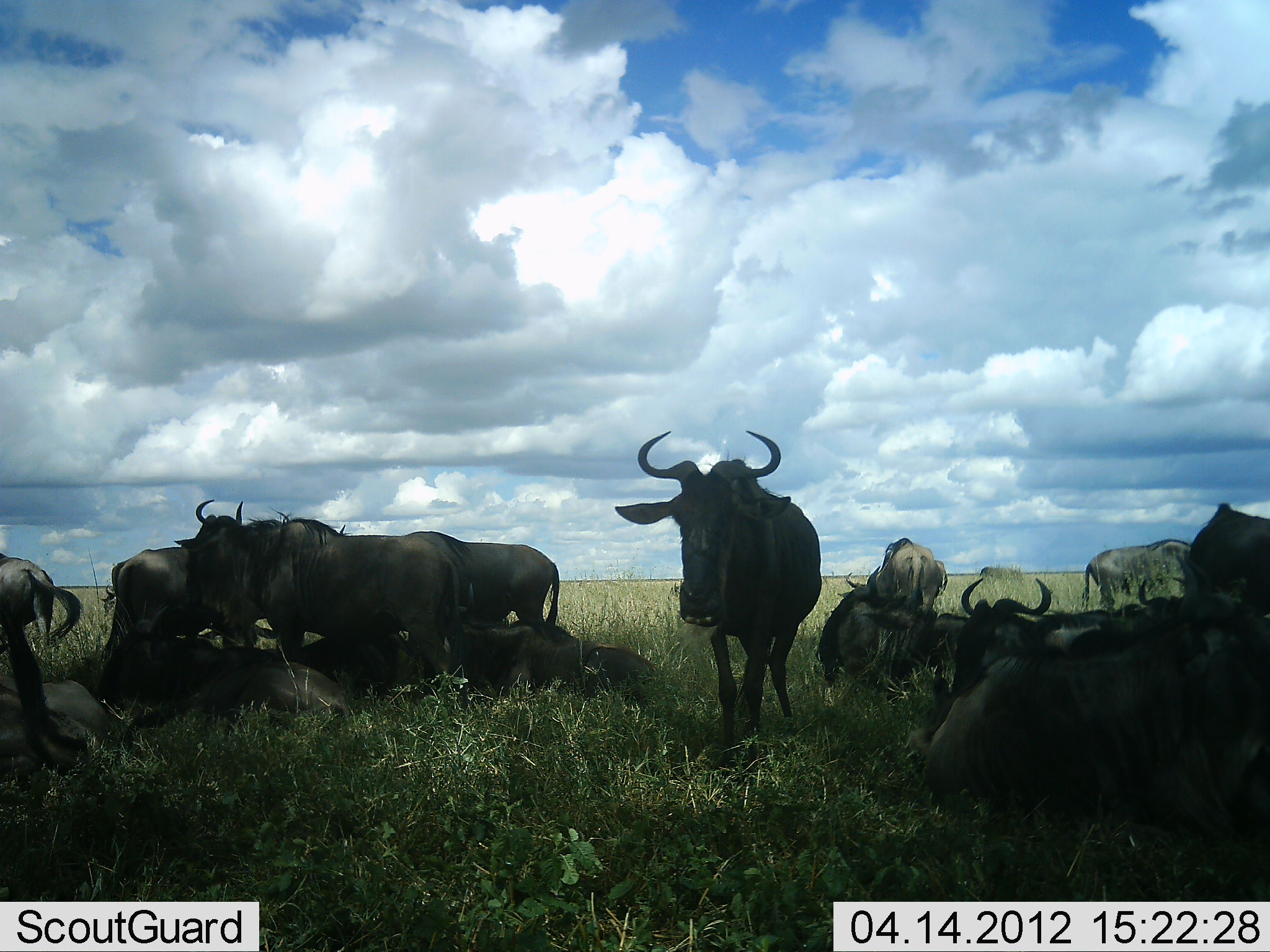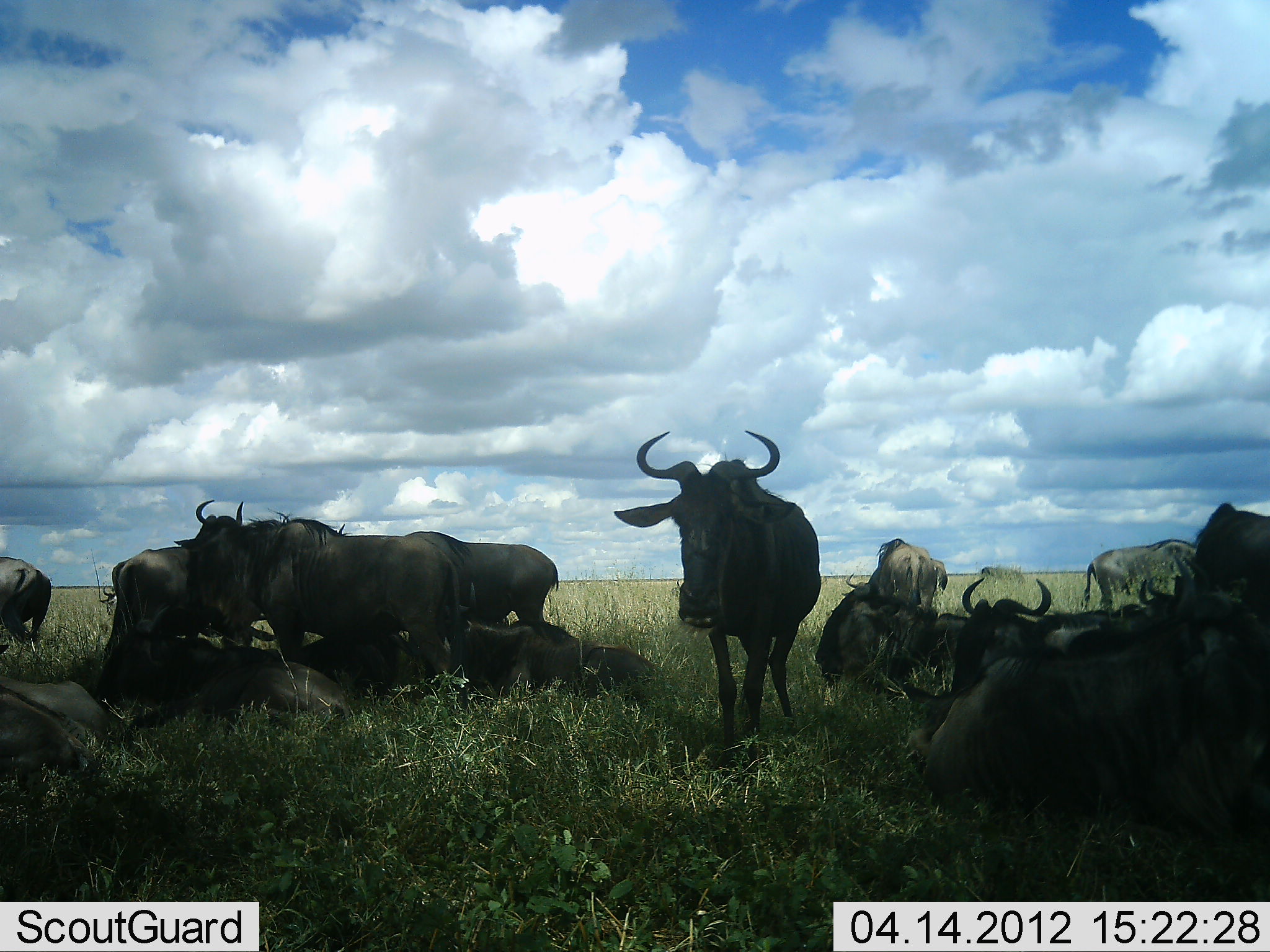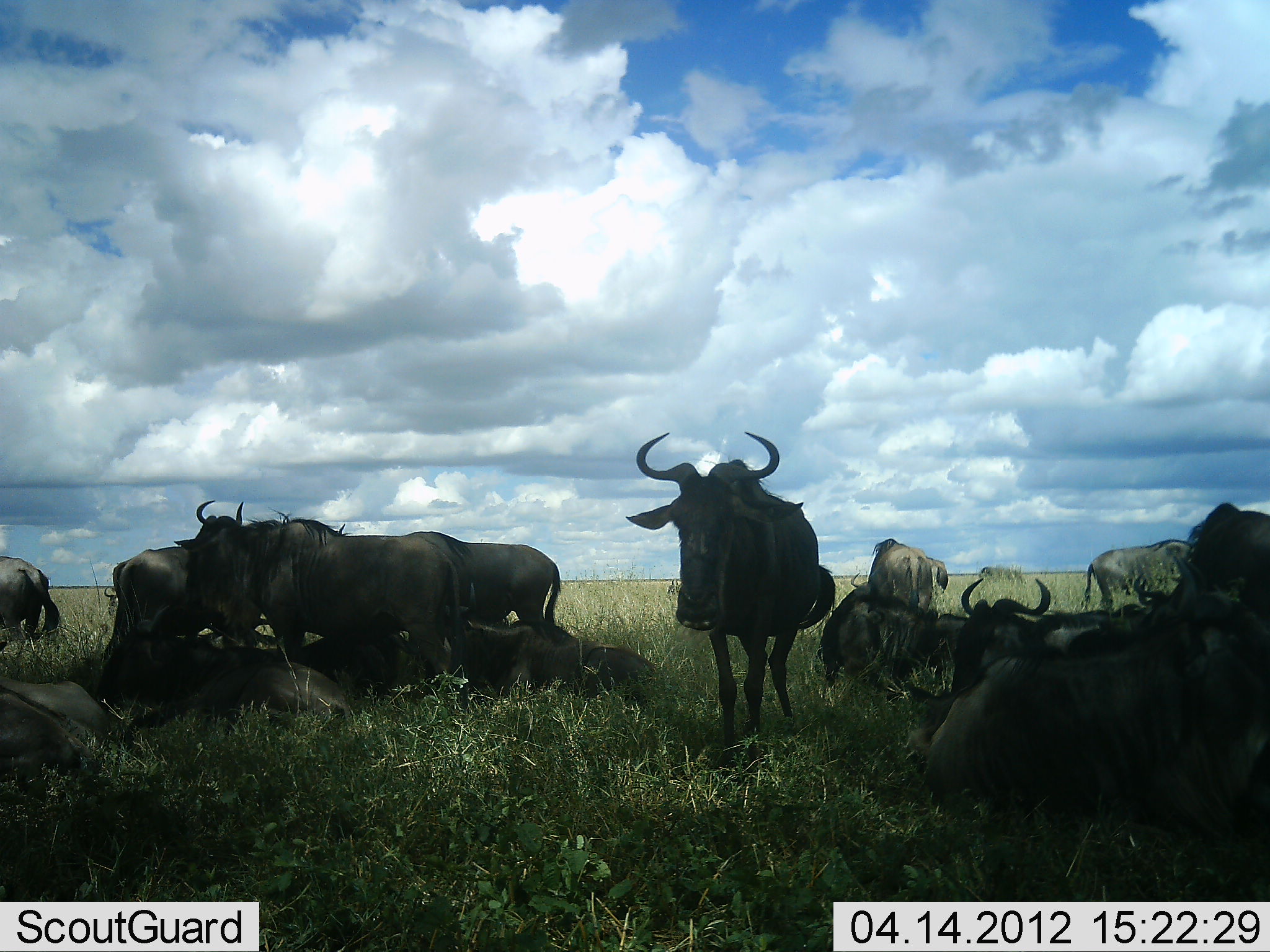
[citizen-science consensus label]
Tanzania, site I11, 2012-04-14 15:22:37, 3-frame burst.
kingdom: Animalia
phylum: Chordata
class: Mammalia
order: Artiodactyla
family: Bovidae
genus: Connochaetes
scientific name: Connochaetes taurinus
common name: blue wildebeest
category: wildebeest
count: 11-50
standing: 88%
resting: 94%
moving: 12%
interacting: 12%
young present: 0%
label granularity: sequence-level